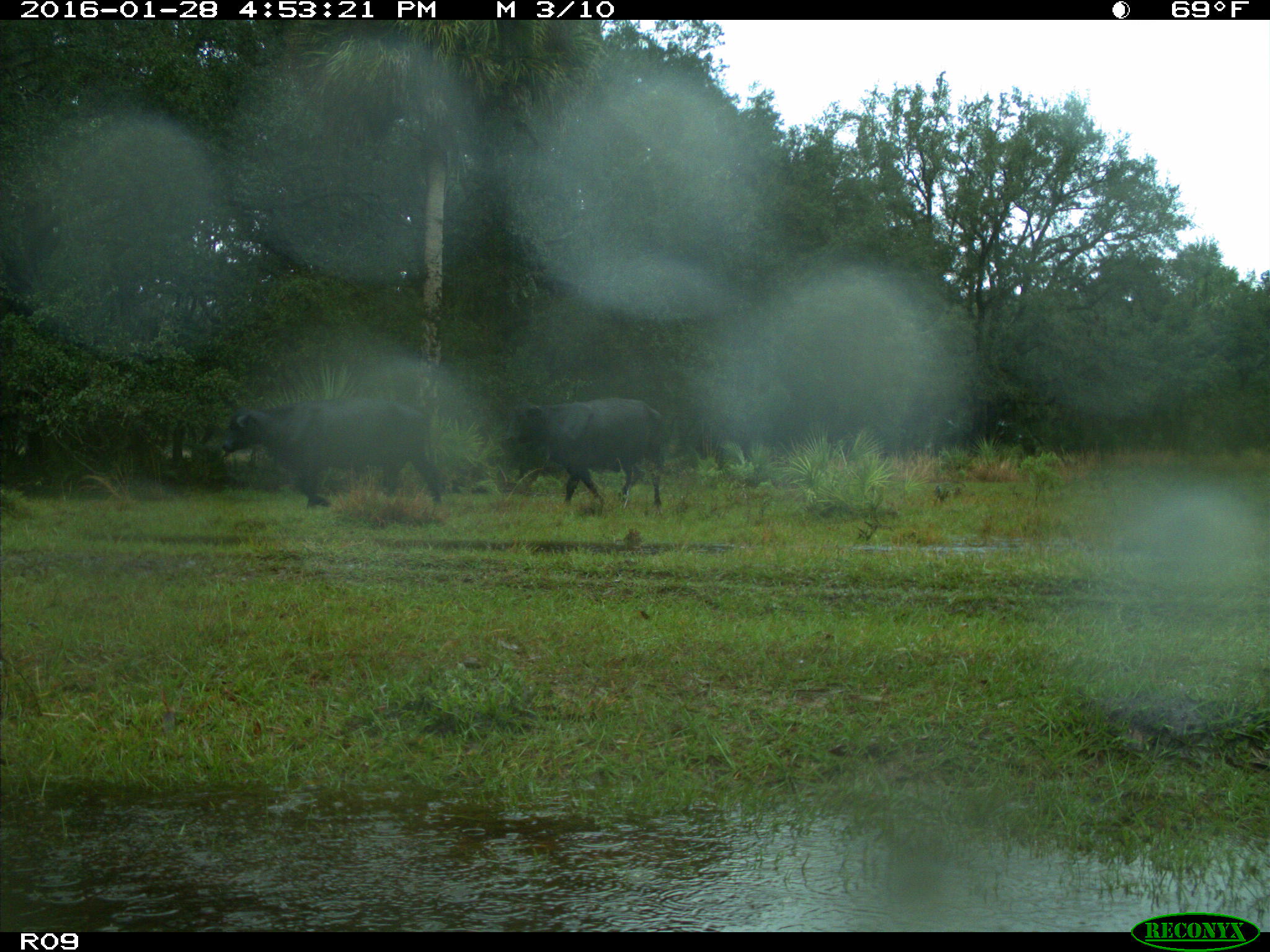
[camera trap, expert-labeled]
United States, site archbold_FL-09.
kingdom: Animalia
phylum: Chordata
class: Mammalia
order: Artiodactyla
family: Bovidae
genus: Bos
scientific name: Bos taurus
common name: domestic cow